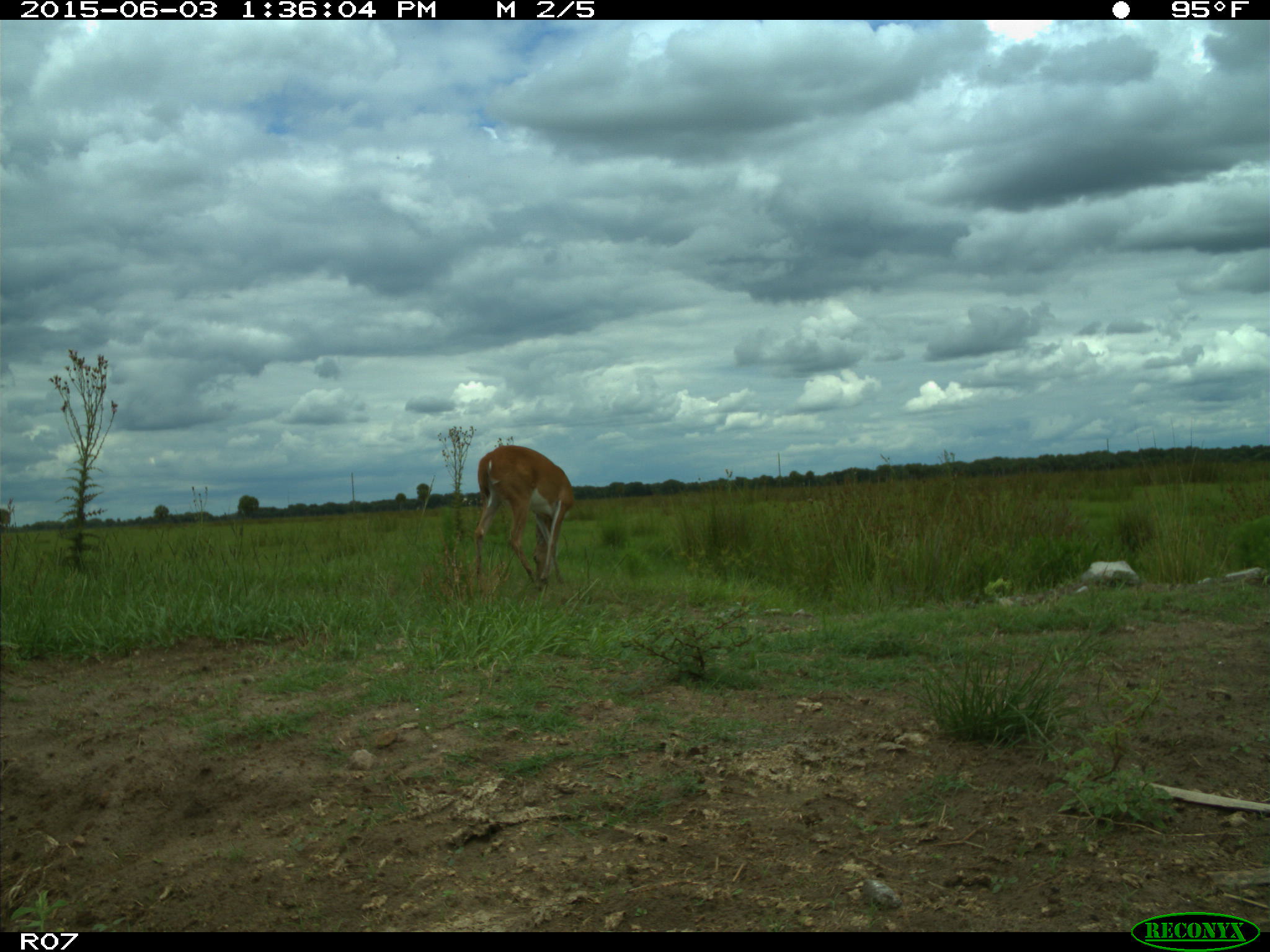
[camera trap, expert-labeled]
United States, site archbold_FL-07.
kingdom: Animalia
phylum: Chordata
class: Mammalia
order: Artiodactyla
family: Cervidae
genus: Odocoileus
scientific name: Odocoileus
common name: deer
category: unidentified deer